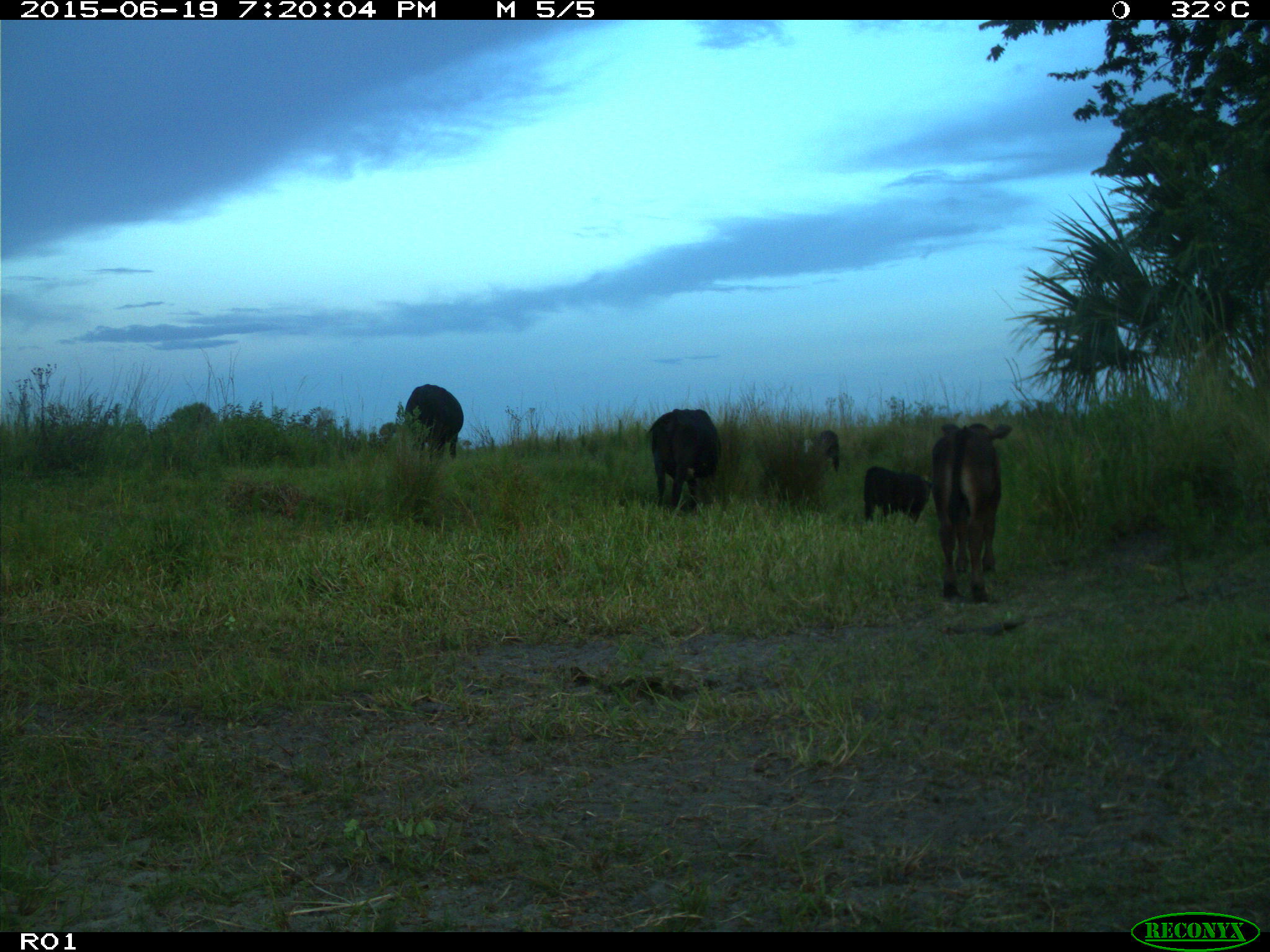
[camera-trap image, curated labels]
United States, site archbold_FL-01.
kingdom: Animalia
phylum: Chordata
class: Mammalia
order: Artiodactyla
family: Bovidae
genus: Bos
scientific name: Bos taurus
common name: domestic cow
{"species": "Bos taurus (domestic cow)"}